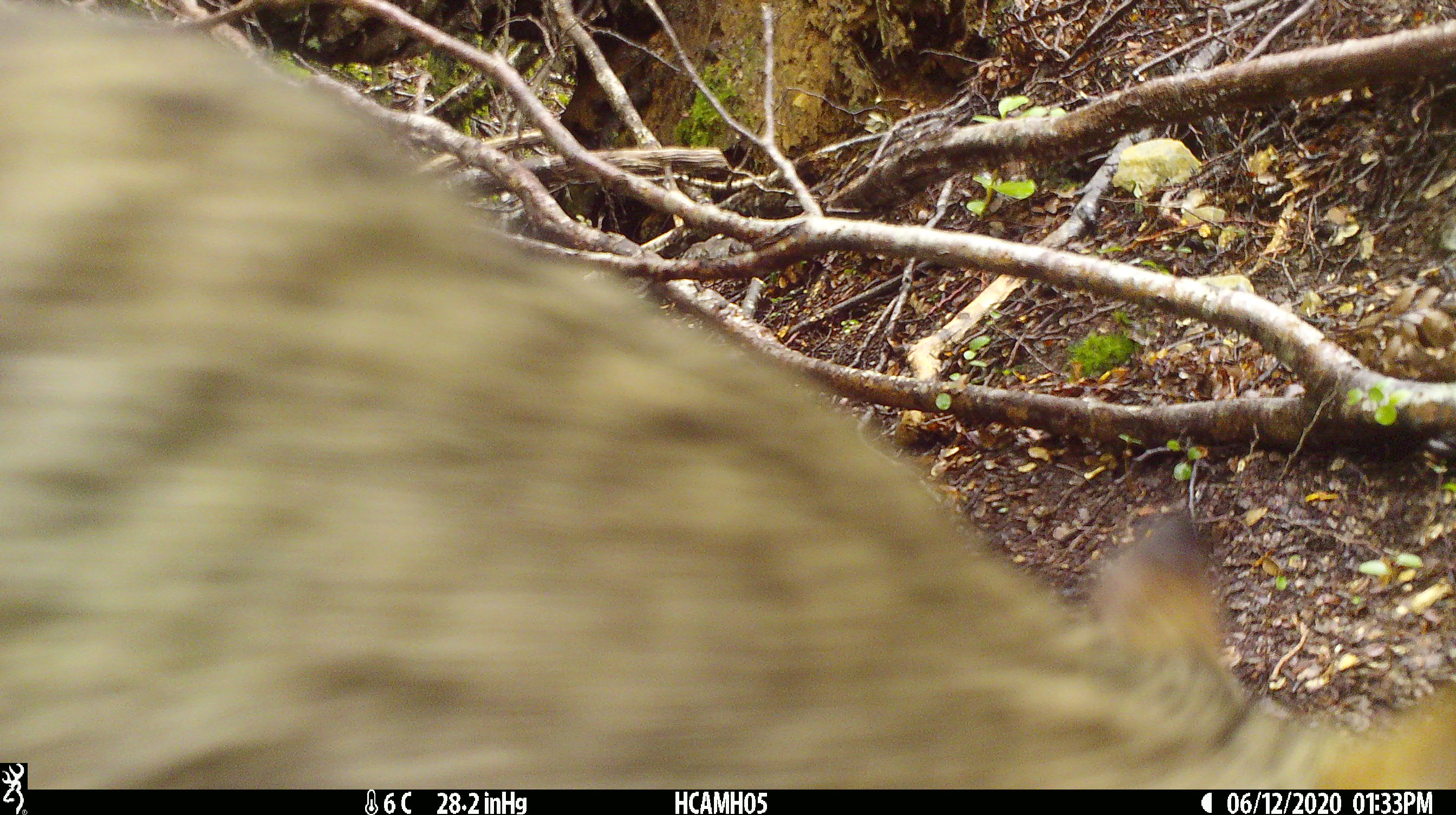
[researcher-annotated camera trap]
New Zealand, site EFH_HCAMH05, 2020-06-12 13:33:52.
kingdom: Animalia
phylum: Chordata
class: Mammalia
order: Carnivora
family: Felidae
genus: Felis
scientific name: Felis catus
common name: domestic cat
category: cat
Cat (domestic cat) (Felis catus).